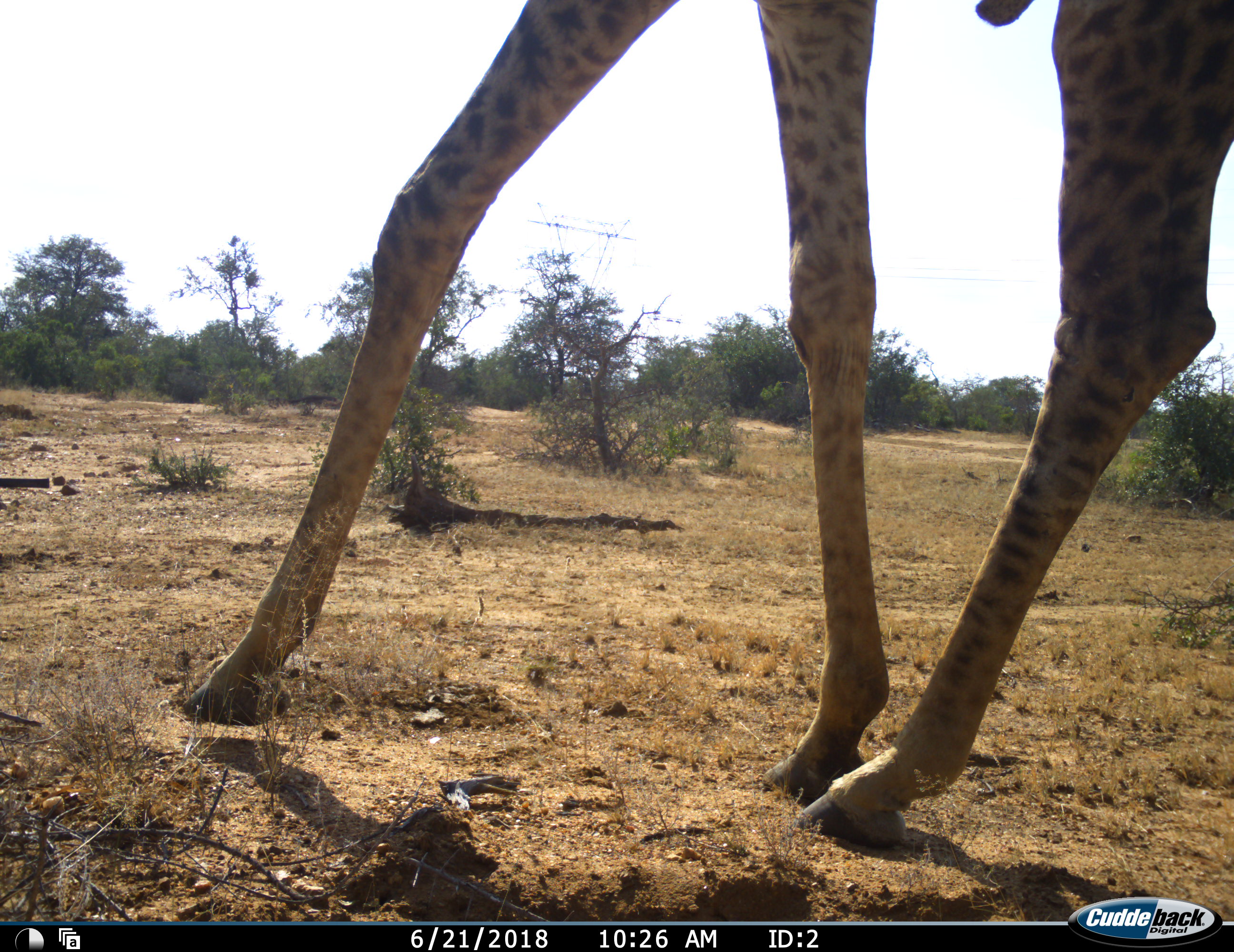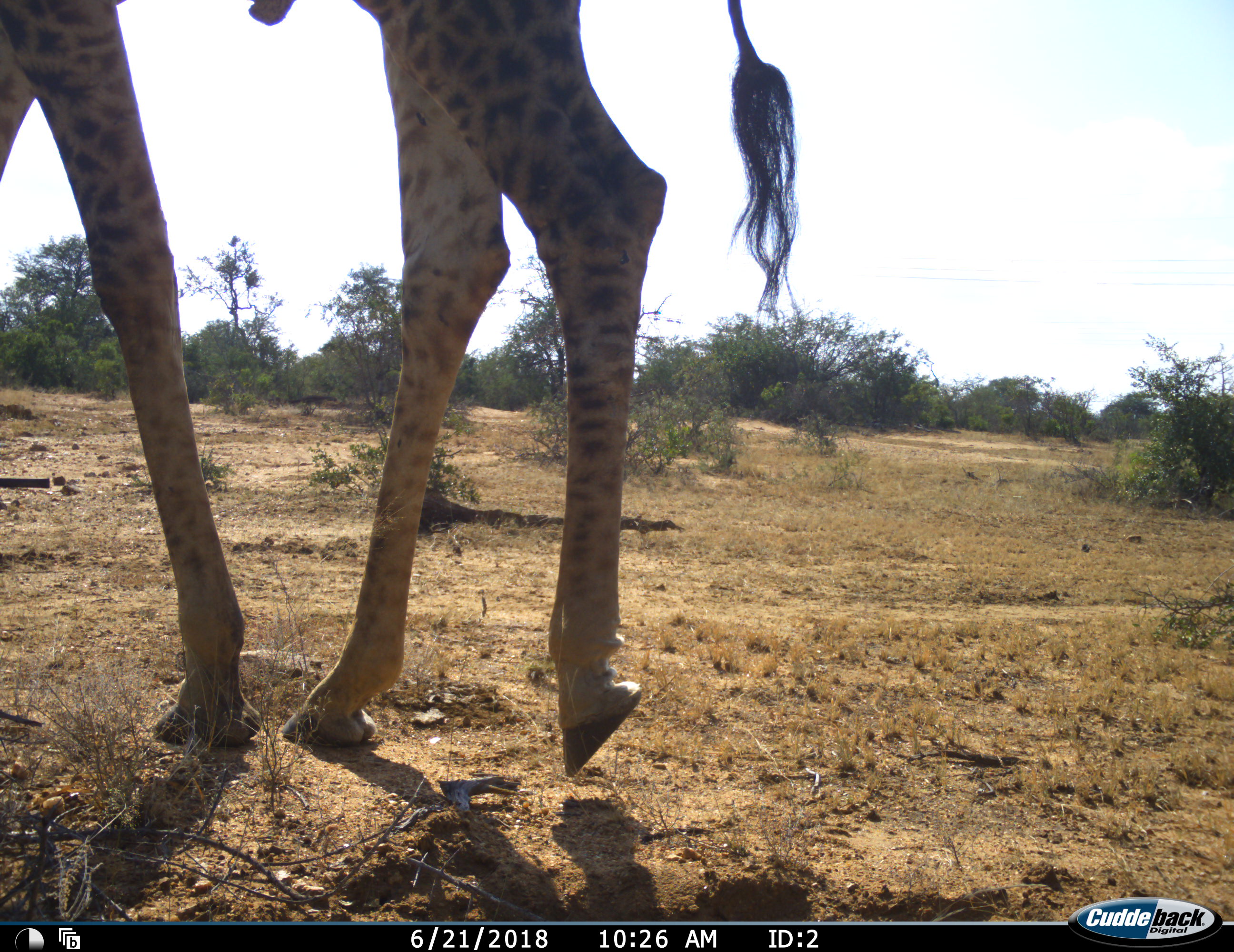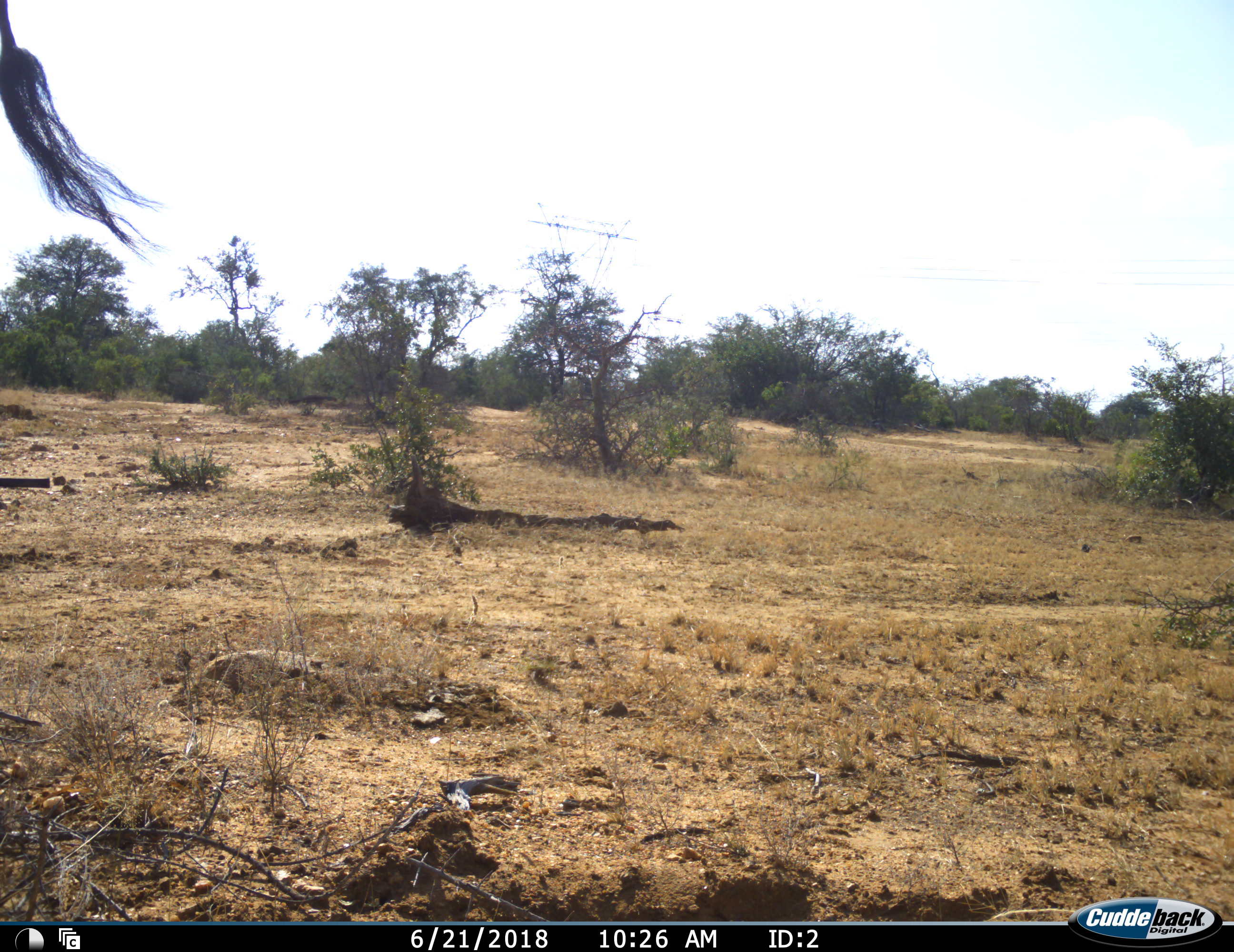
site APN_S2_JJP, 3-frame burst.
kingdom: Animalia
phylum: Chordata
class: Mammalia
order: Artiodactyla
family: Giraffidae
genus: Giraffa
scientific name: Giraffa camelopardalis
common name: giraffe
Giraffe (Giraffa camelopardalis), count 1. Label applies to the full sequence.